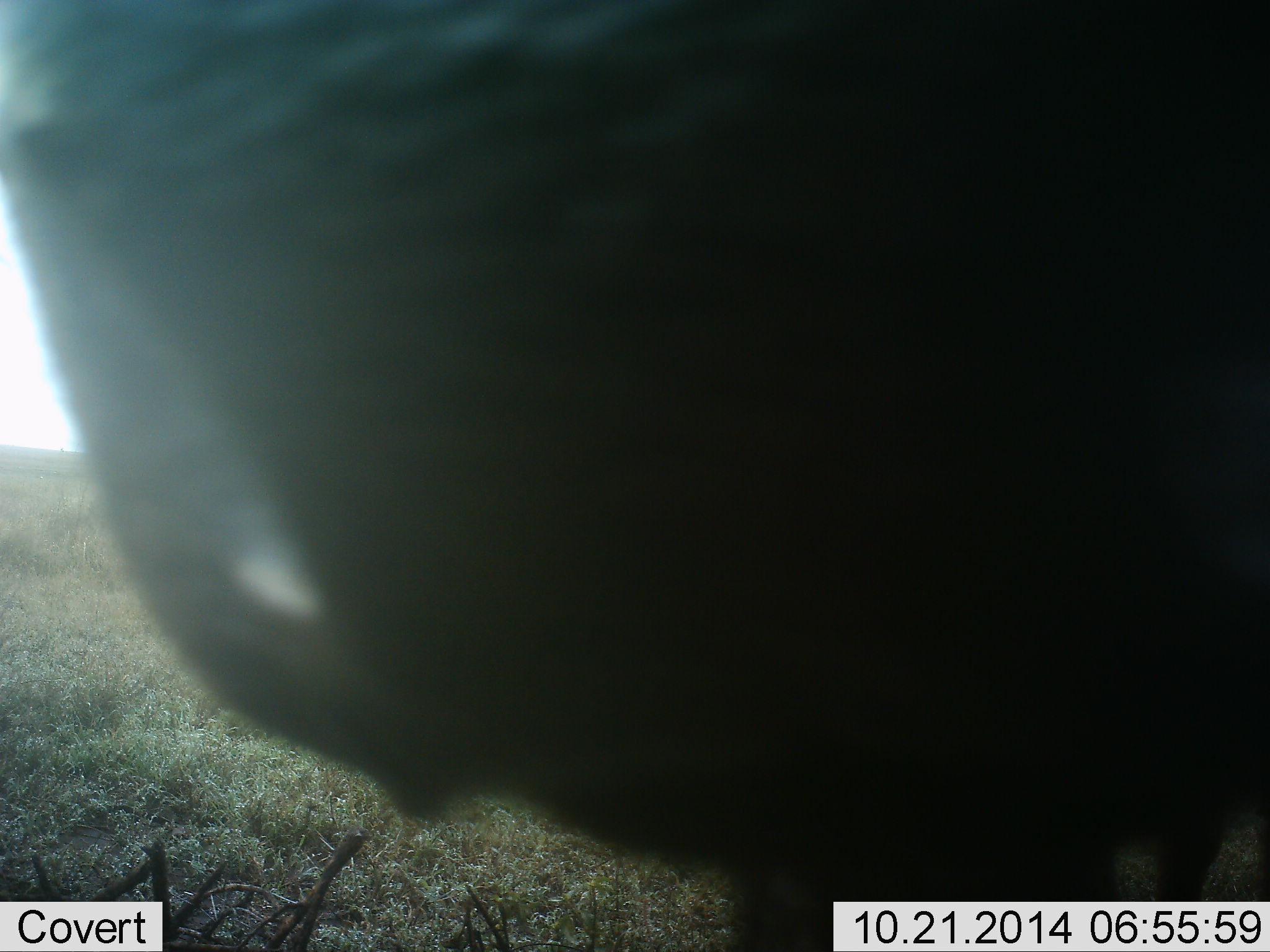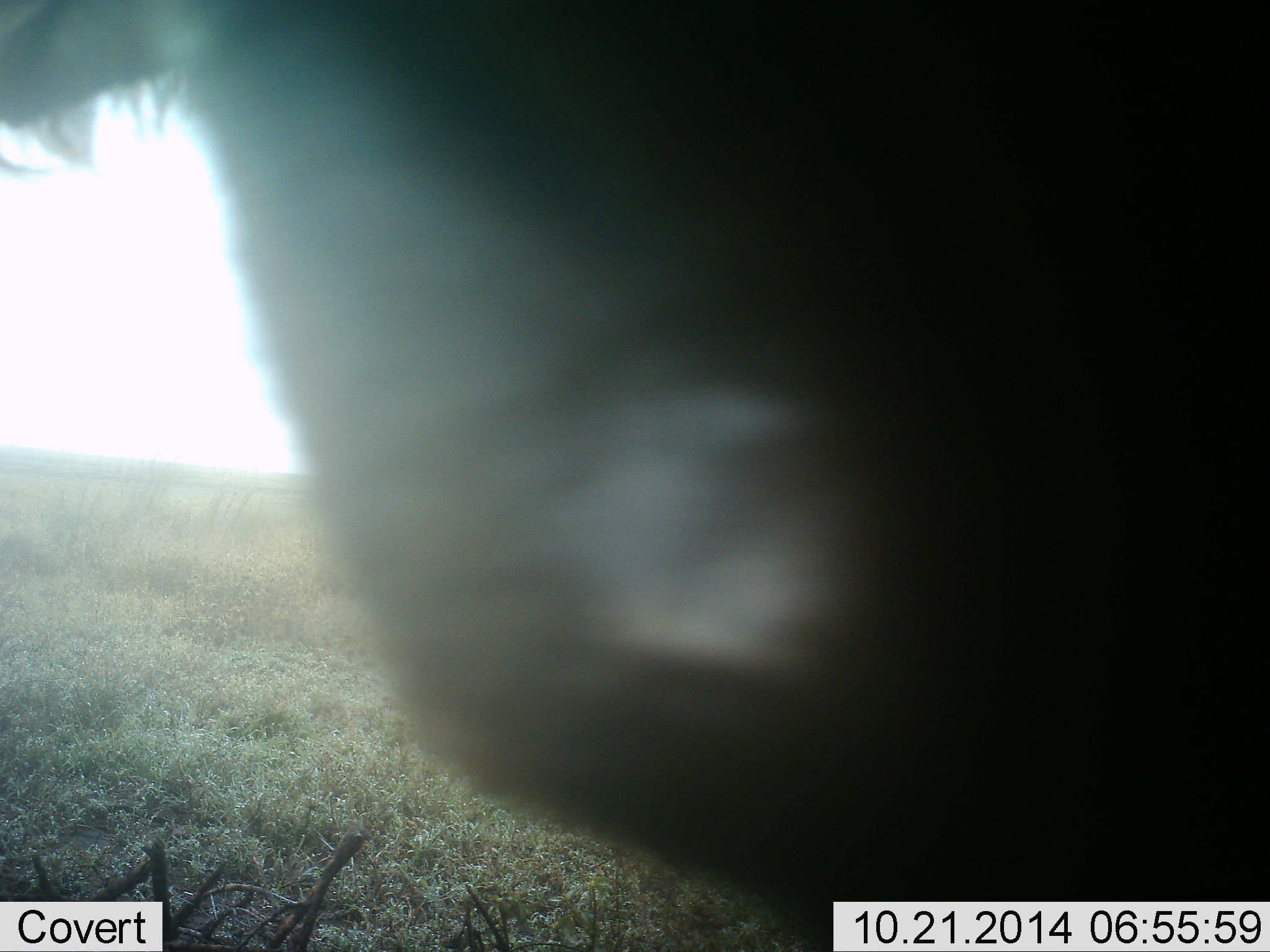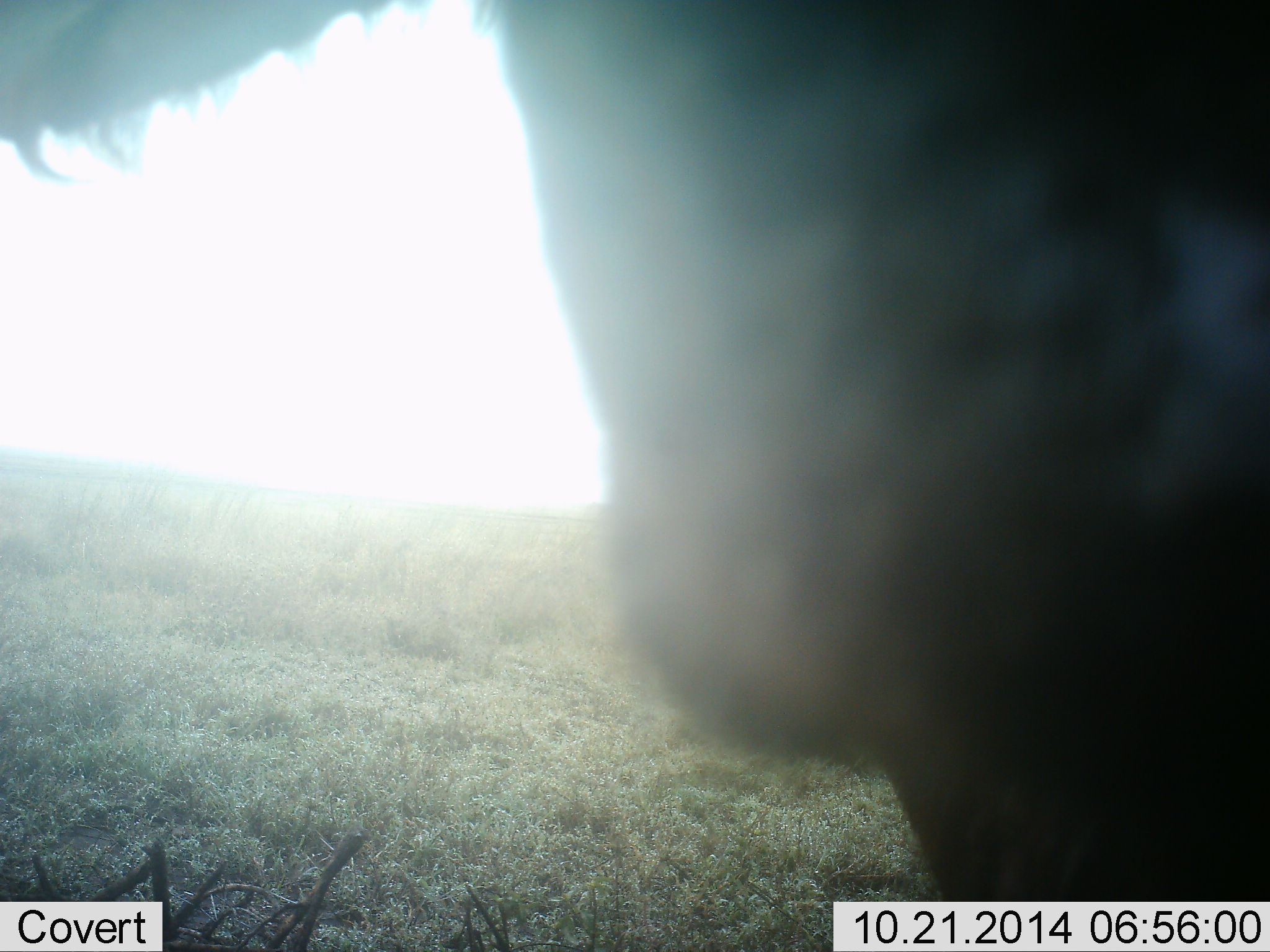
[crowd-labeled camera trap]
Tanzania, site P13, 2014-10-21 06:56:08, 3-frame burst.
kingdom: Animalia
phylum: Chordata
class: Mammalia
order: Artiodactyla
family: Bovidae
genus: Connochaetes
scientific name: Connochaetes taurinus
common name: blue wildebeest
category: wildebeest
Wildebeest (blue wildebeest) (Connochaetes taurinus), count 1. Behavior (volunteer vote fractions): standing 90%, resting 0%, moving 10%, interacting 0%. Young present (vote fraction): 0%. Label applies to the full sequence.